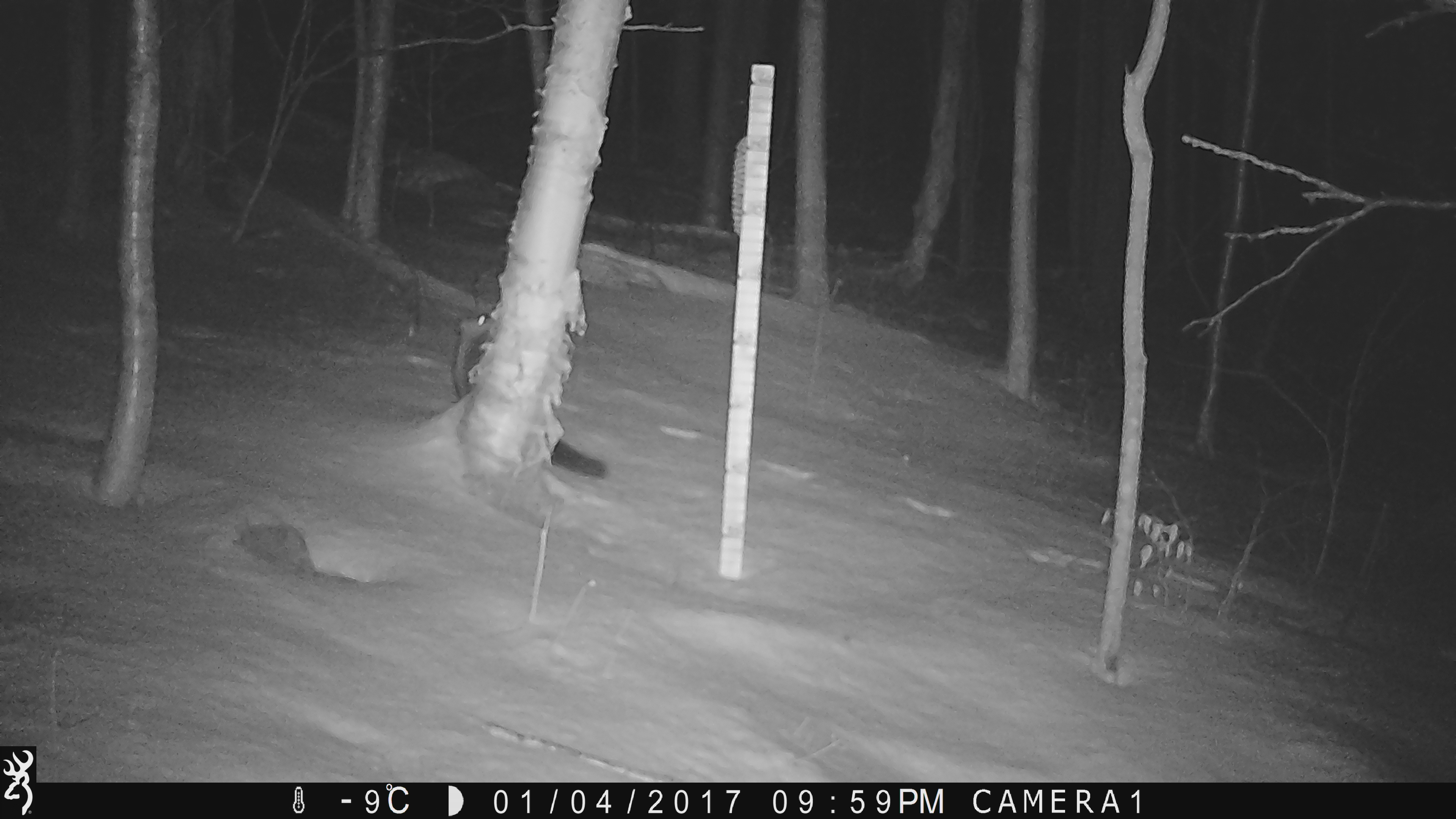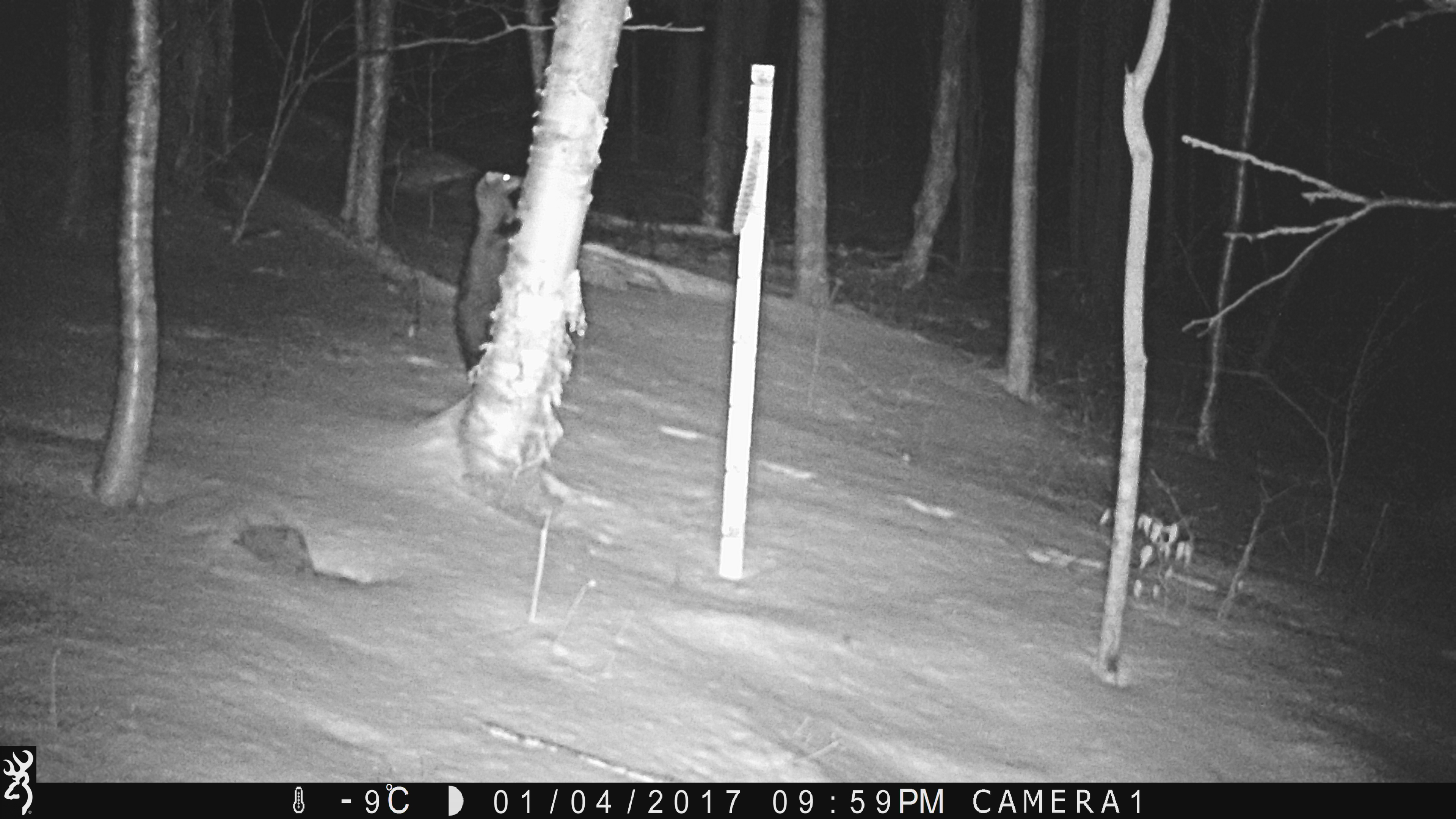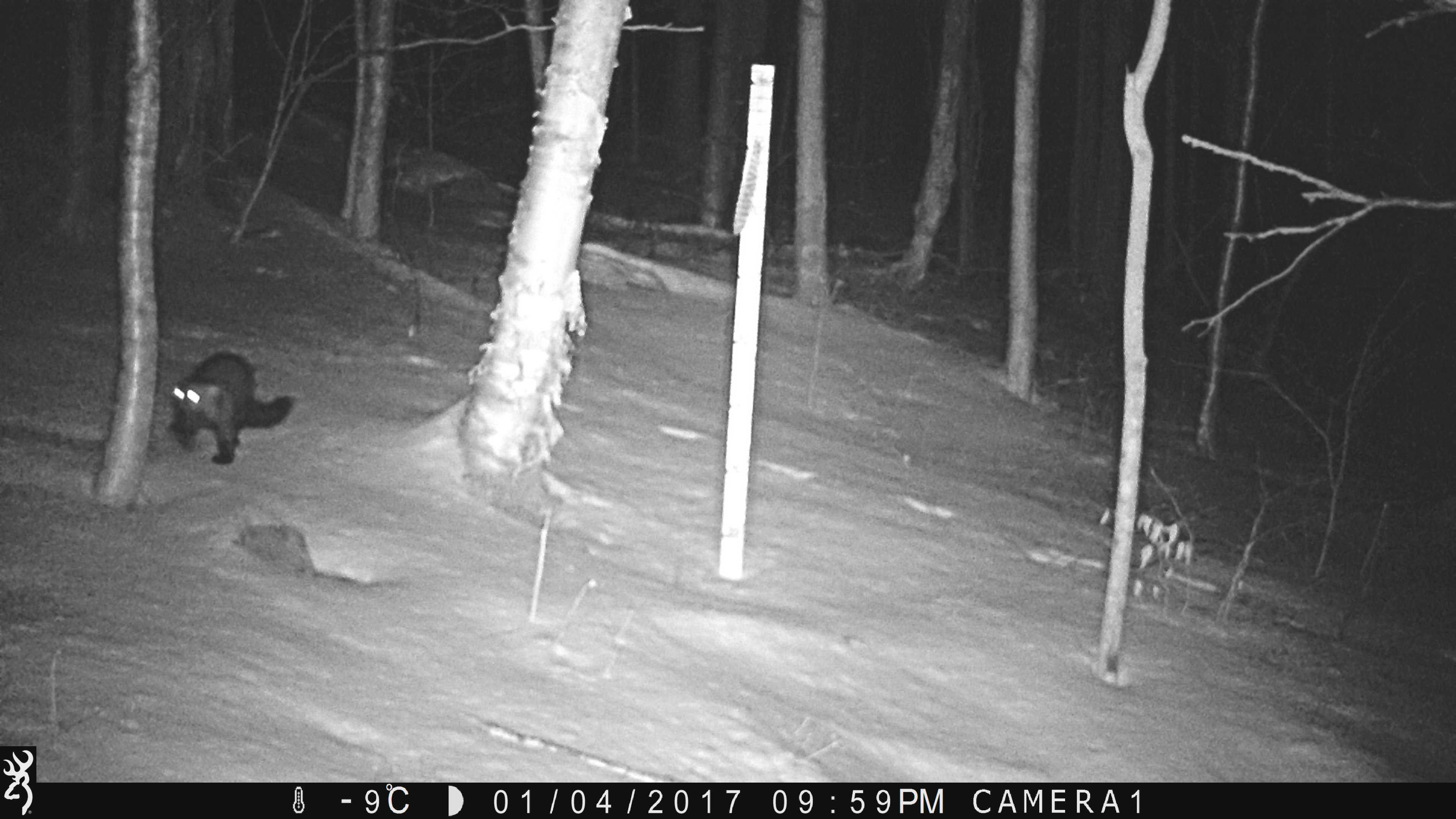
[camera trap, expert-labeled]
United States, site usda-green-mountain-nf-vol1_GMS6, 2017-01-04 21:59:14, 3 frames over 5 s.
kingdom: Animalia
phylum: Chordata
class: Mammalia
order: Carnivora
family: Mustelidae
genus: Pekania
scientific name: Pekania pennanti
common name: fisher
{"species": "fisher (Pekania pennanti)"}